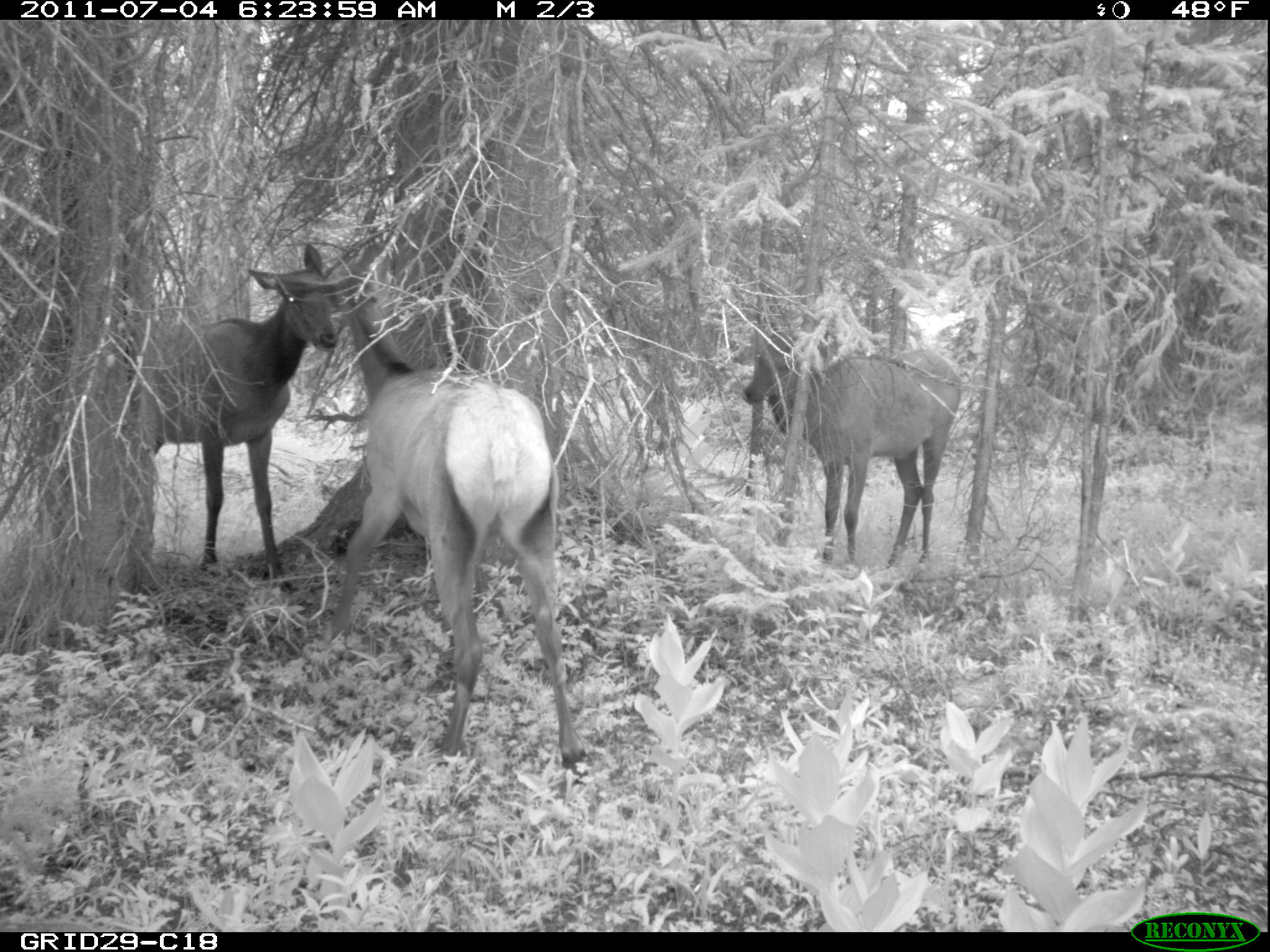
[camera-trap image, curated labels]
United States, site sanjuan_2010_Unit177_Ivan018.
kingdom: Animalia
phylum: Chordata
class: Mammalia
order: Artiodactyla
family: Cervidae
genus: Cervus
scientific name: Cervus elaphus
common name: red deer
Cervus elaphus (red deer).